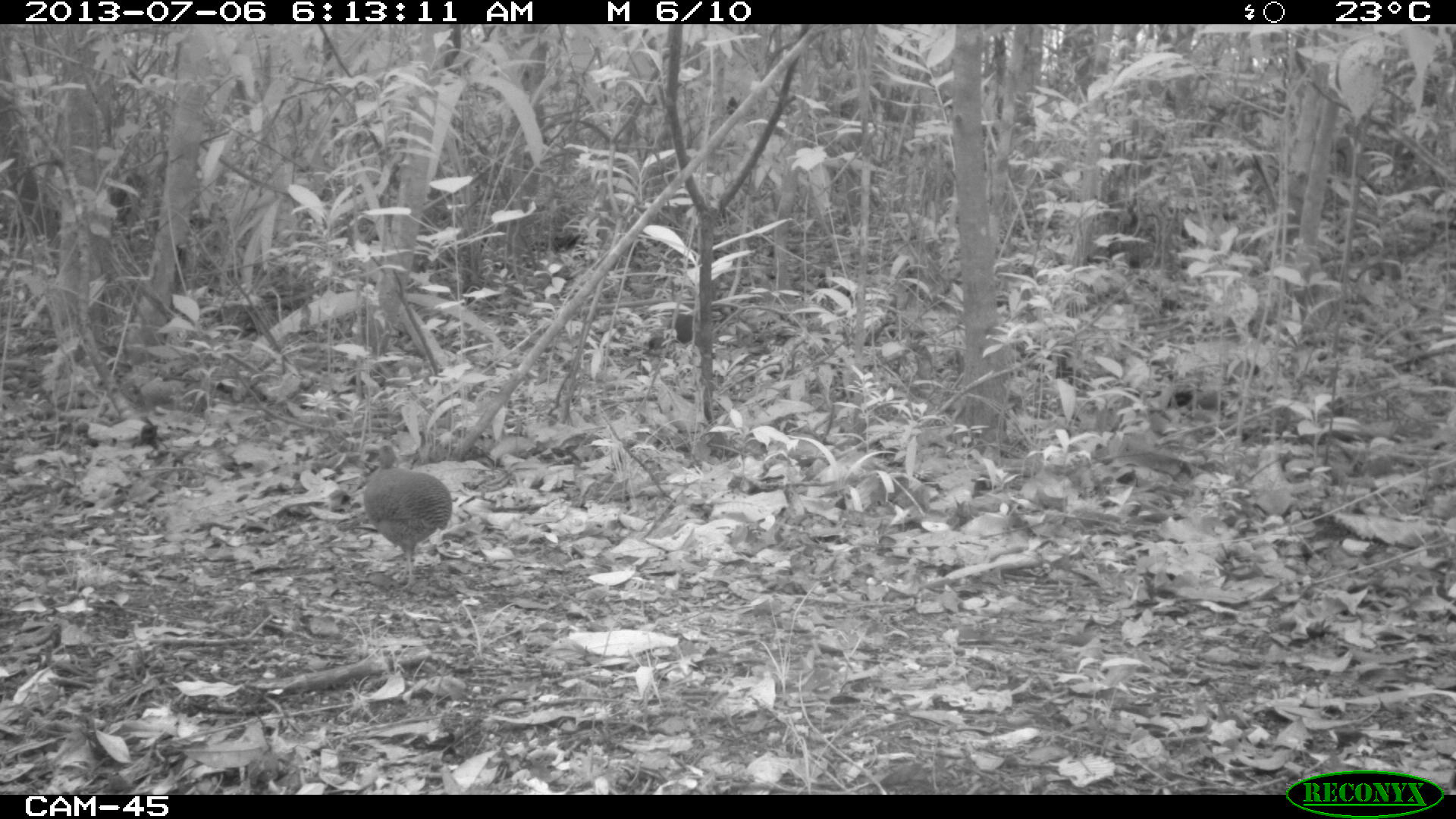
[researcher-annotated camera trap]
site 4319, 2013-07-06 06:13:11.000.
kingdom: Animalia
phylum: Chordata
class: Aves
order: Tinamiformes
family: Tinamidae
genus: Tinamus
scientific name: Tinamus major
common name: great tinamou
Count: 2.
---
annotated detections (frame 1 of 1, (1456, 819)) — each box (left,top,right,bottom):
tinamus major: (362,443,453,595)